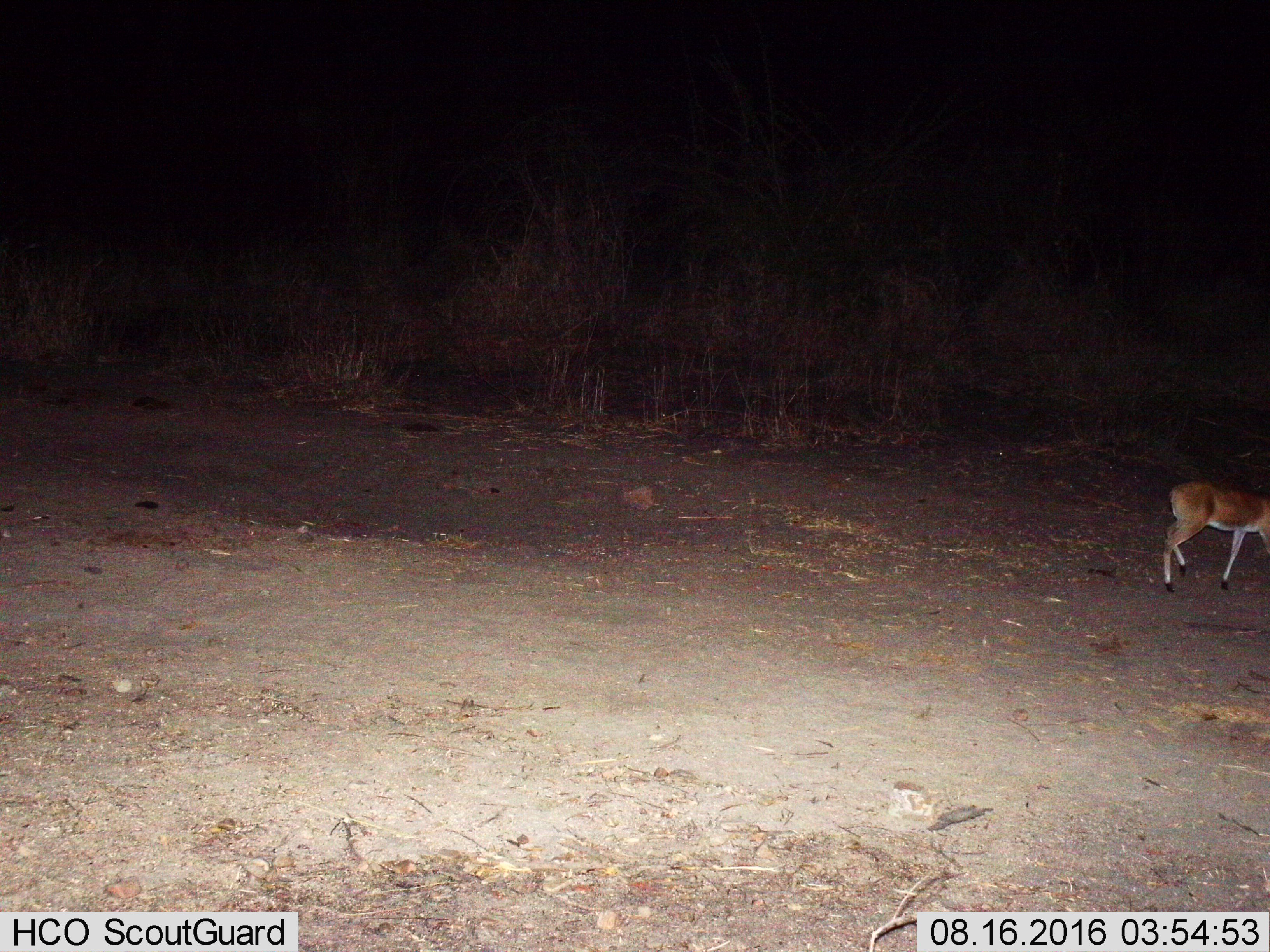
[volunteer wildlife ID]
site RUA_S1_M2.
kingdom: Animalia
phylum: Chordata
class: Mammalia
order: Artiodactyla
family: Bovidae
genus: Sylvicapra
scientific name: Sylvicapra grimmia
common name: common duiker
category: duikercommongrey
Duikercommongrey (common duiker) (Sylvicapra grimmia), count 1. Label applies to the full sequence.